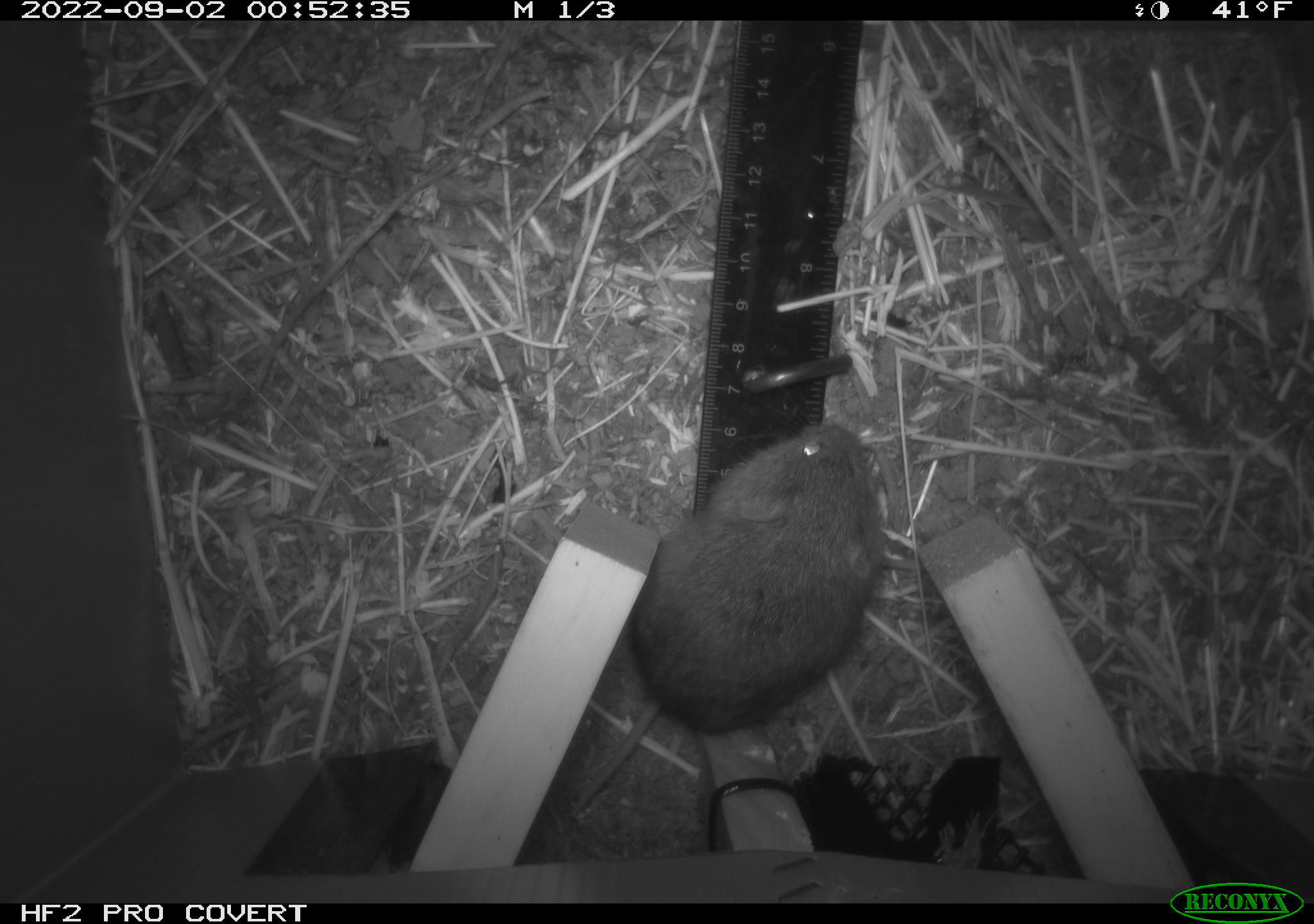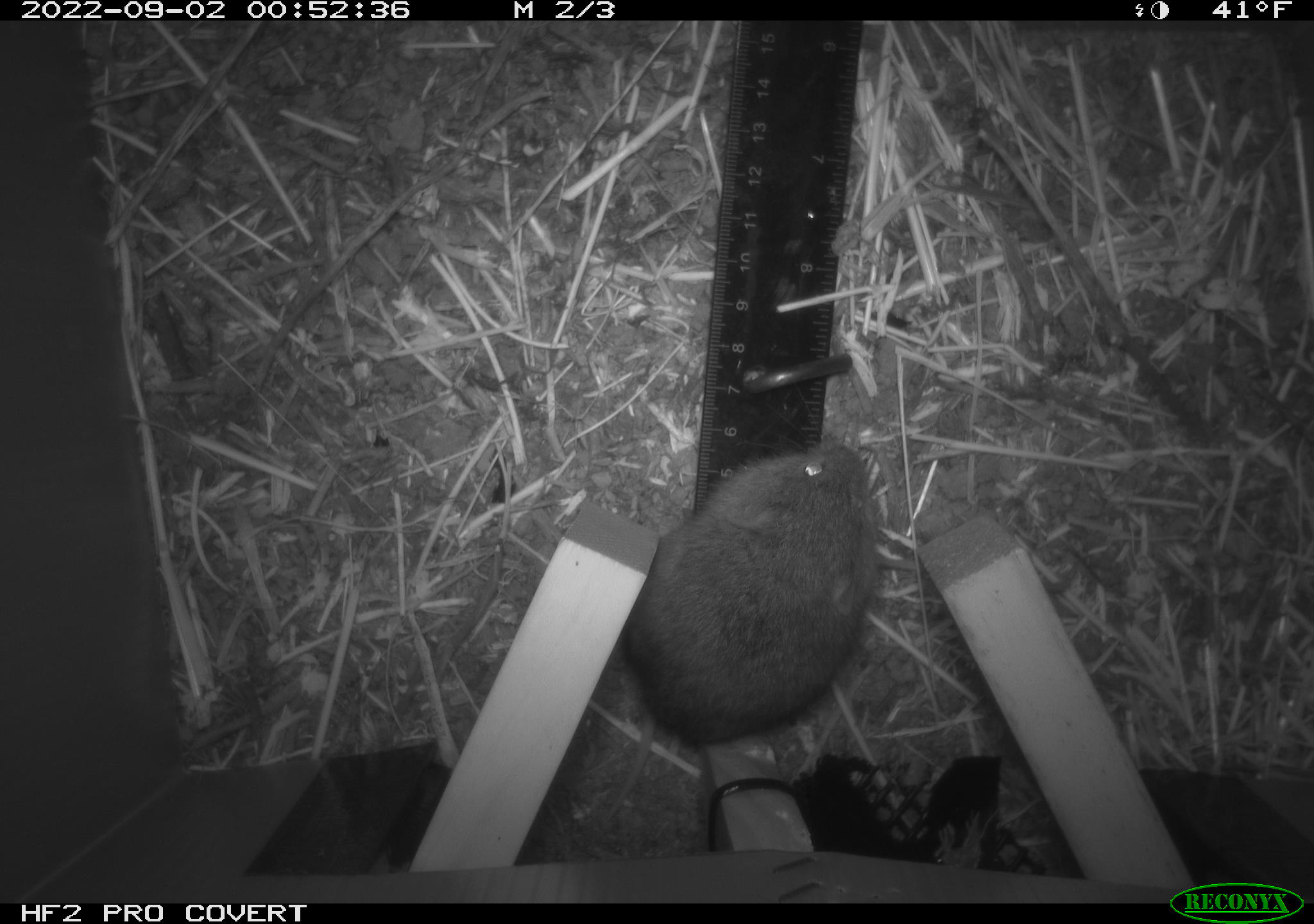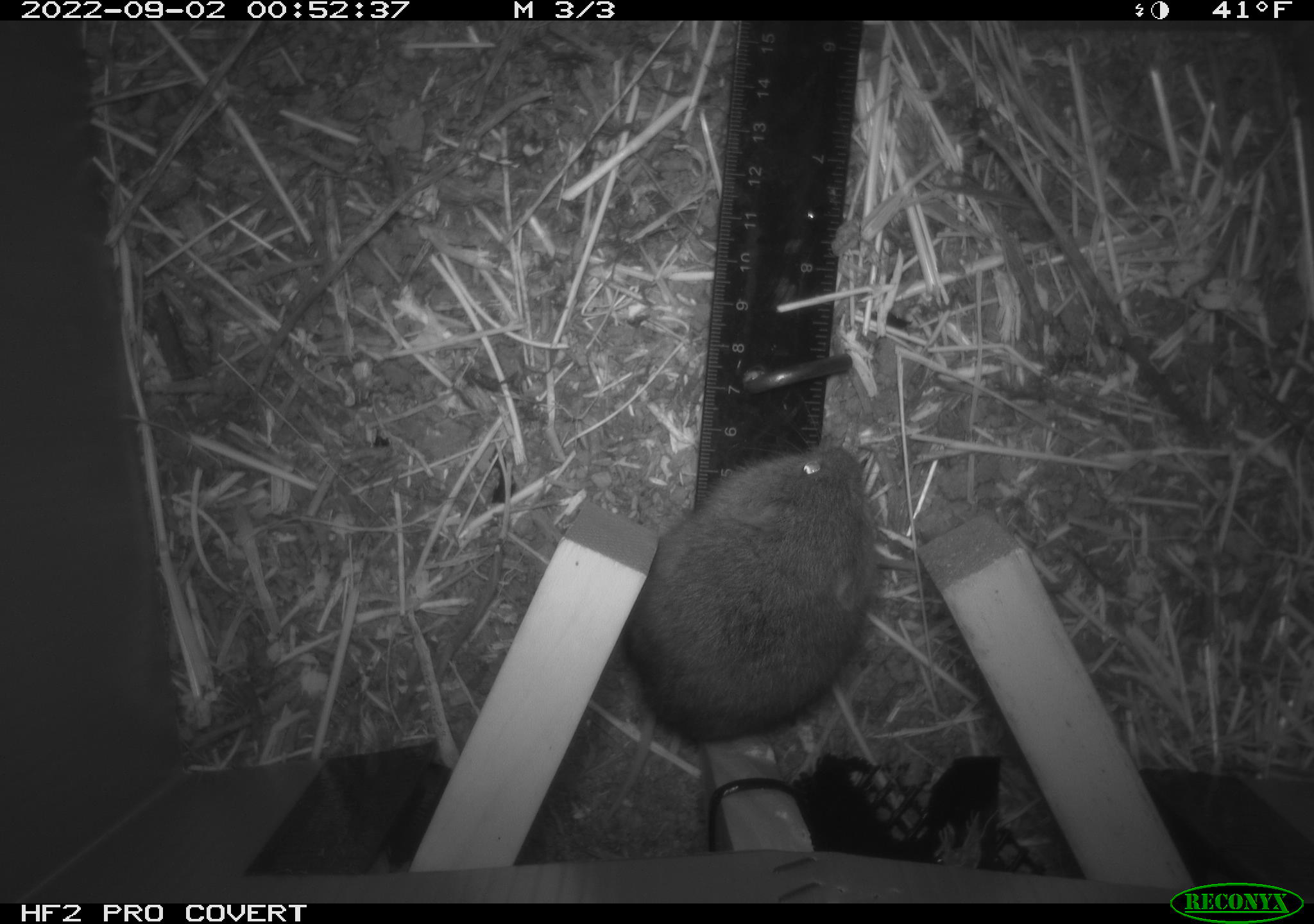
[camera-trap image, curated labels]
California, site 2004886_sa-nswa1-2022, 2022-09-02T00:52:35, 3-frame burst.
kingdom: Animalia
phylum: Chordata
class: Mammalia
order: Rodentia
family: Cricetidae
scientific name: Cricetidae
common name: hamsters, voles, lemmings, and allies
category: cricetidae family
Cricetidae family (hamsters, voles, lemmings, and allies) (Cricetidae).